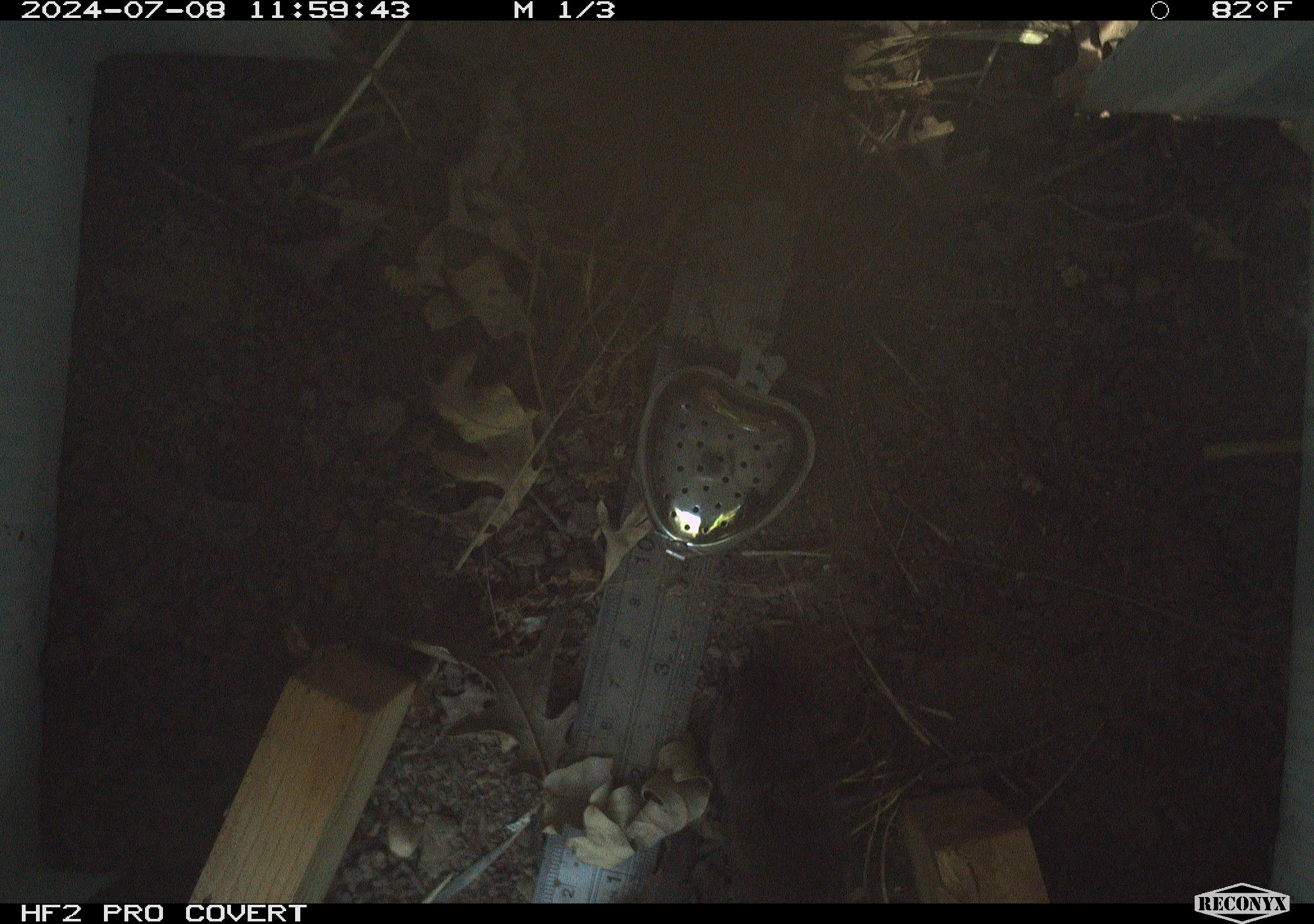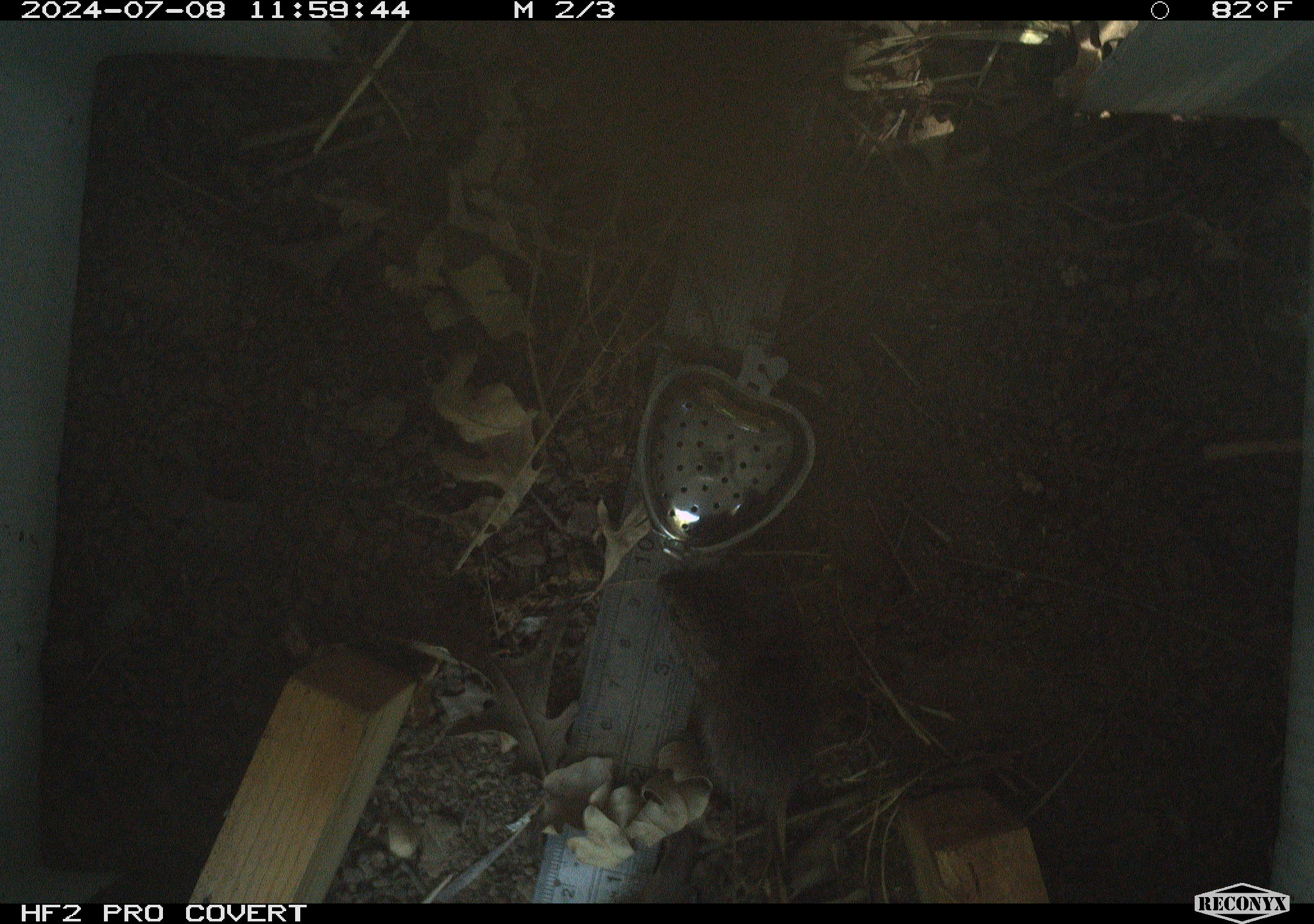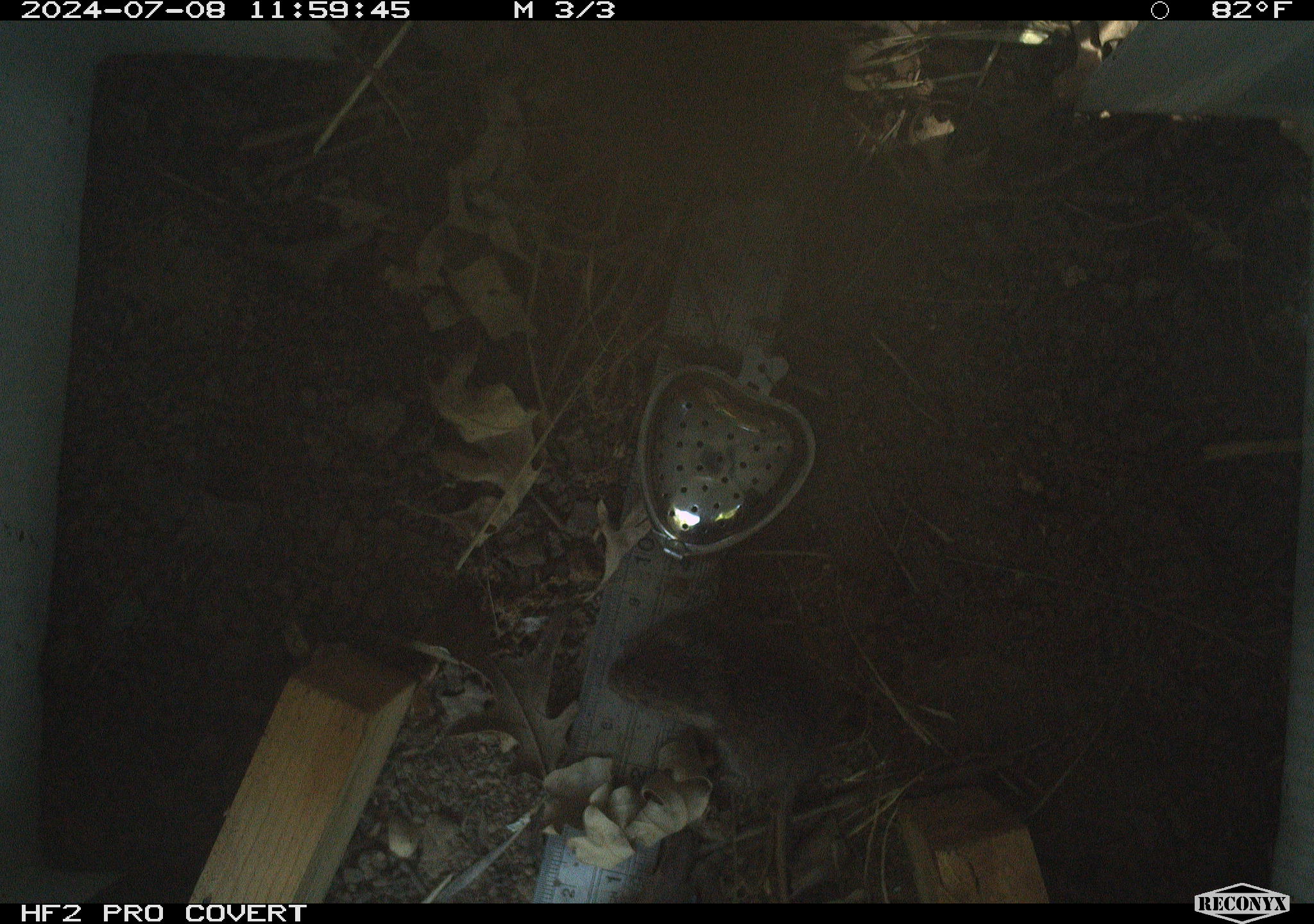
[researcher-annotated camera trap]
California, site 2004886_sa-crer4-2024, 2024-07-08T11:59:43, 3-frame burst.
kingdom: Animalia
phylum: Chordata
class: Mammalia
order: Rodentia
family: Cricetidae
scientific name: Arvicolinae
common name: voles, lemmings, and muskrats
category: arvicolinae subfamily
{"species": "arvicolinae subfamily (voles, lemmings, and muskrats) (Arvicolinae)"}